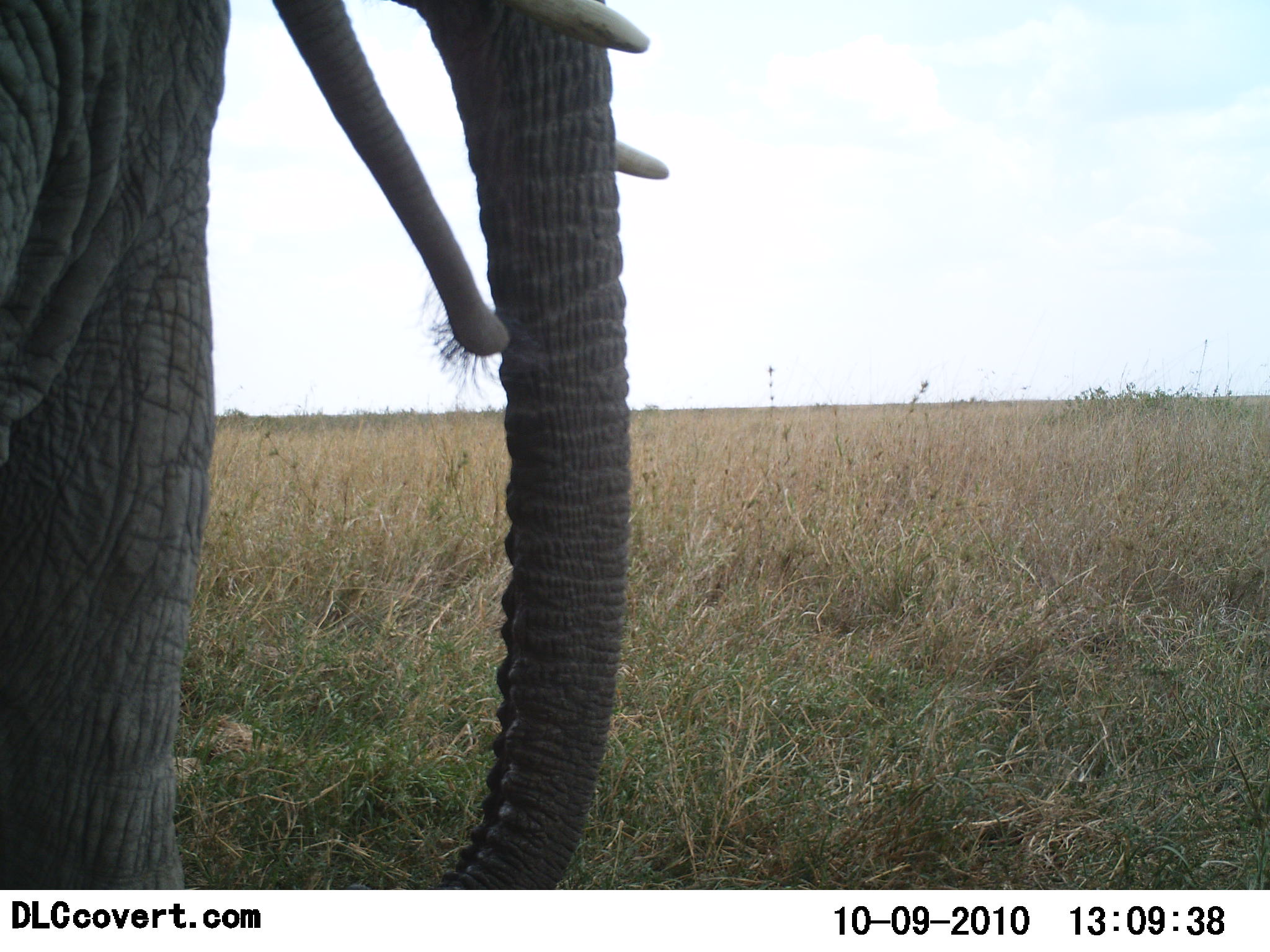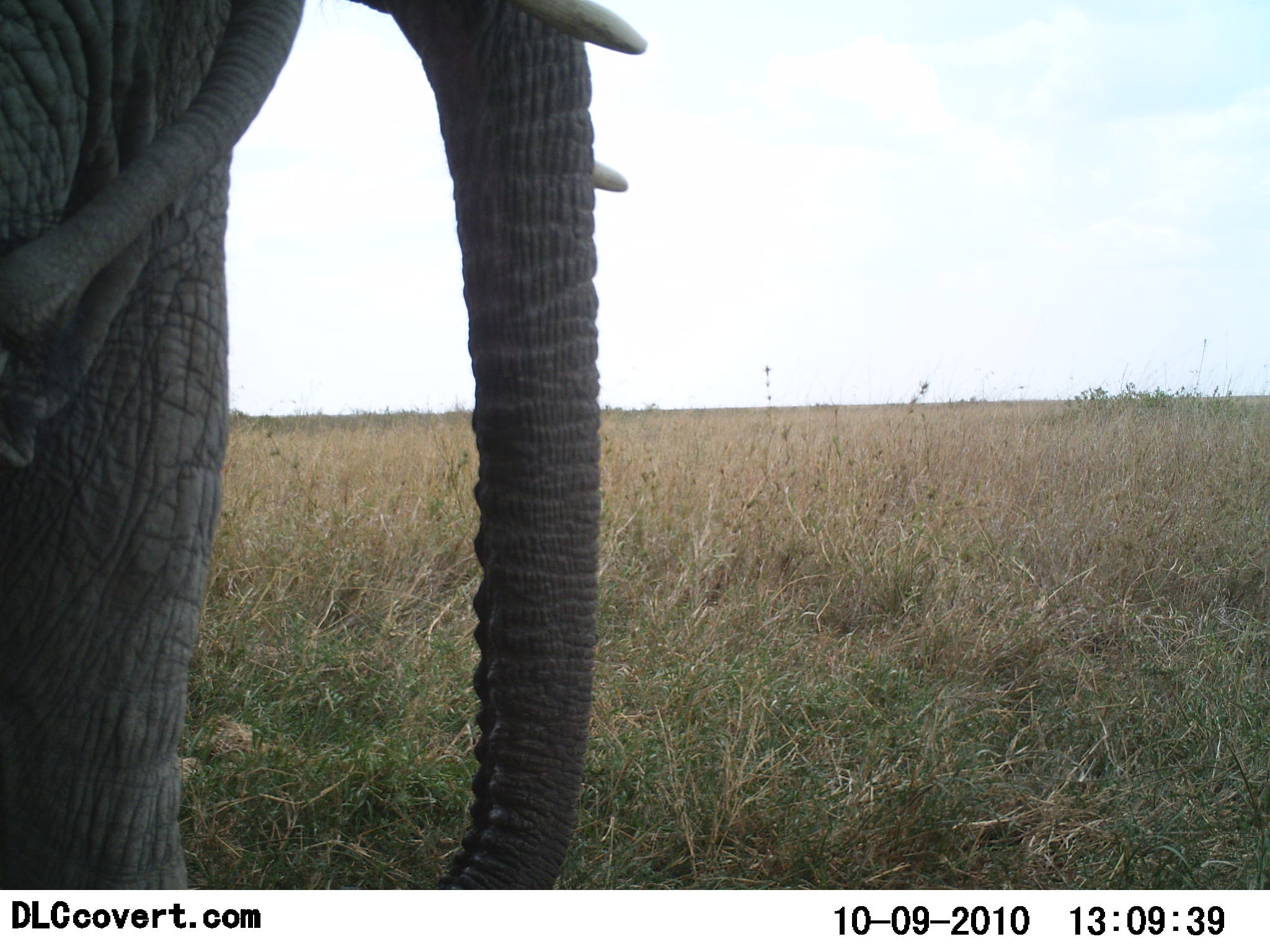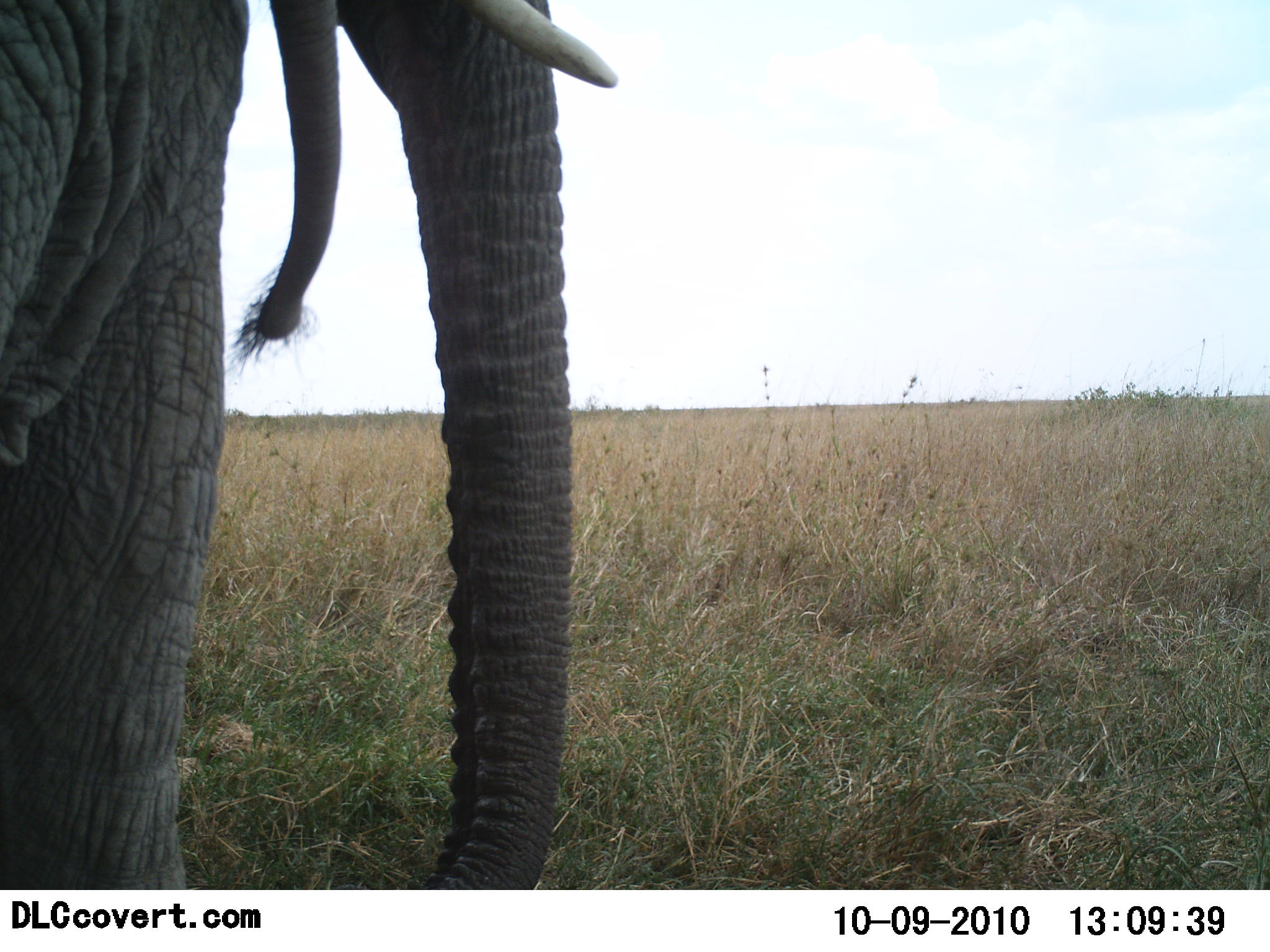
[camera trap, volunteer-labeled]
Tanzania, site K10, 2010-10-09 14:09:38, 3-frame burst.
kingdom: Animalia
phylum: Chordata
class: Mammalia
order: Proboscidea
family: Elephantidae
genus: Loxodonta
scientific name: Loxodonta africana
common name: african bush elephant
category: elephant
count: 1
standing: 92%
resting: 0%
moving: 0%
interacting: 8%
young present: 0%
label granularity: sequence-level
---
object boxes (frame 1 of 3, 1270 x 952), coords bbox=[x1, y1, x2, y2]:
animal: bbox=[0, 0, 669, 889]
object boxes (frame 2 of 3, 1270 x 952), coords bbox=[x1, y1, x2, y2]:
animal: bbox=[0, 0, 646, 890]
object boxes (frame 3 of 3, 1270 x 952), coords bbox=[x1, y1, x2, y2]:
animal: bbox=[0, 0, 618, 889]